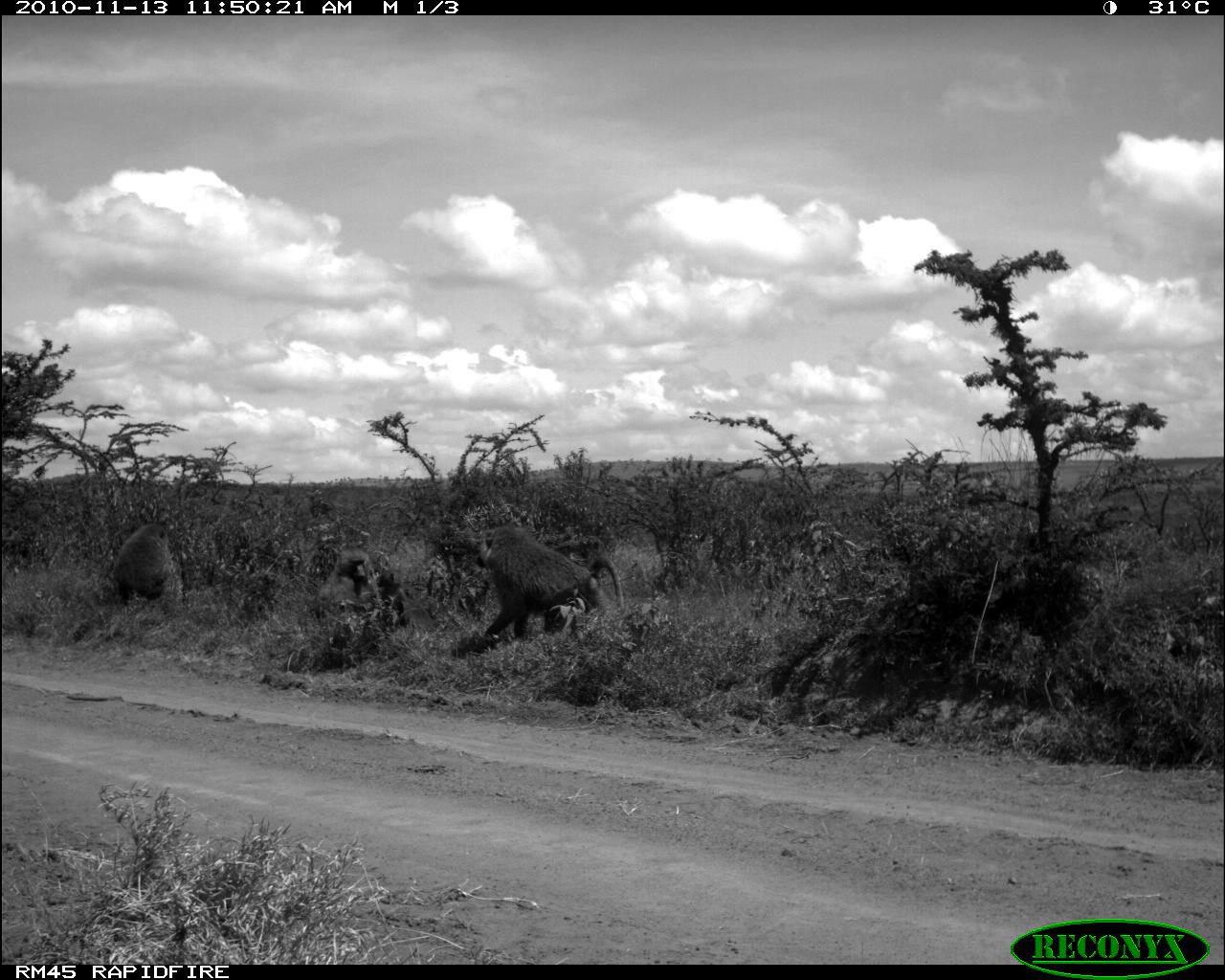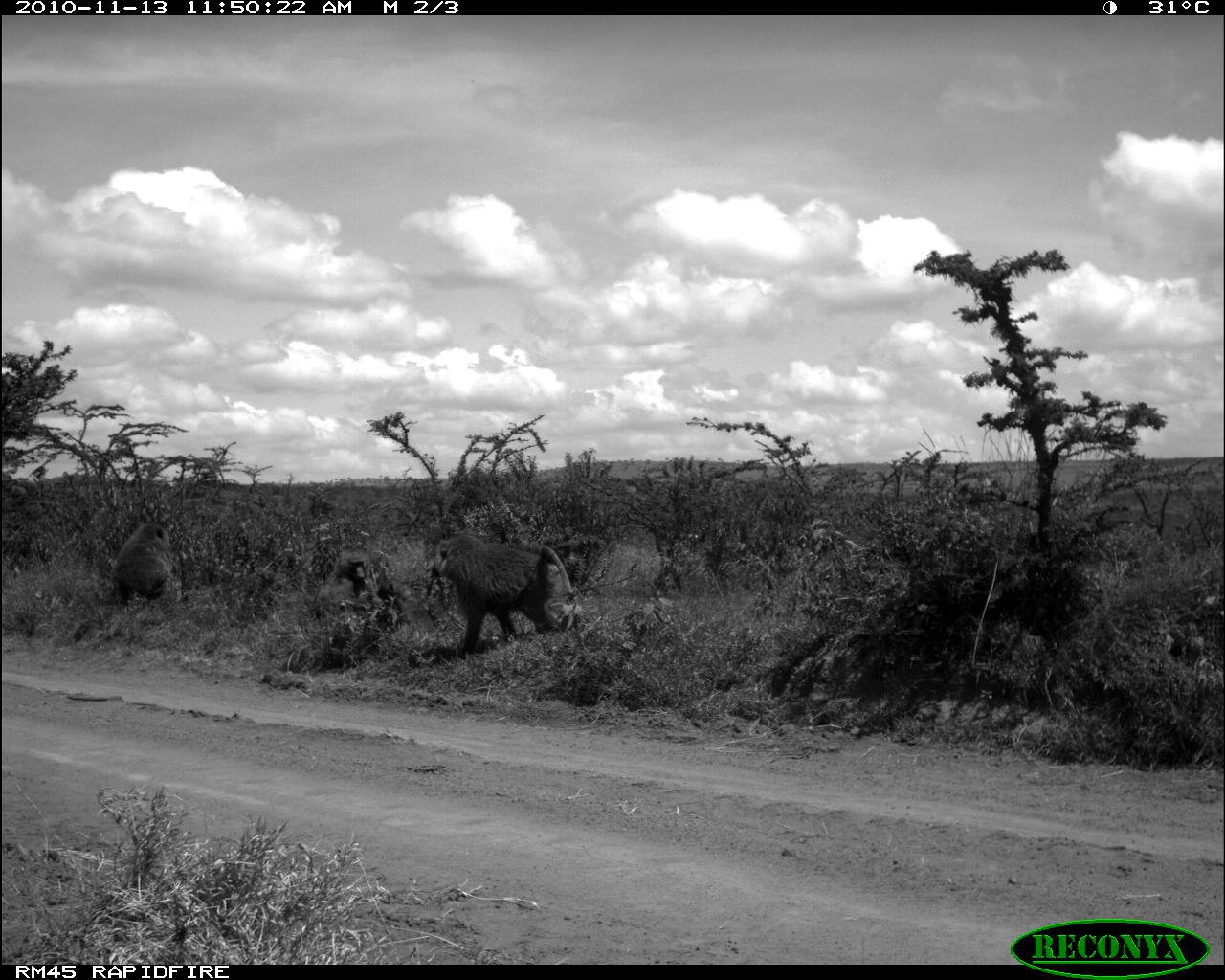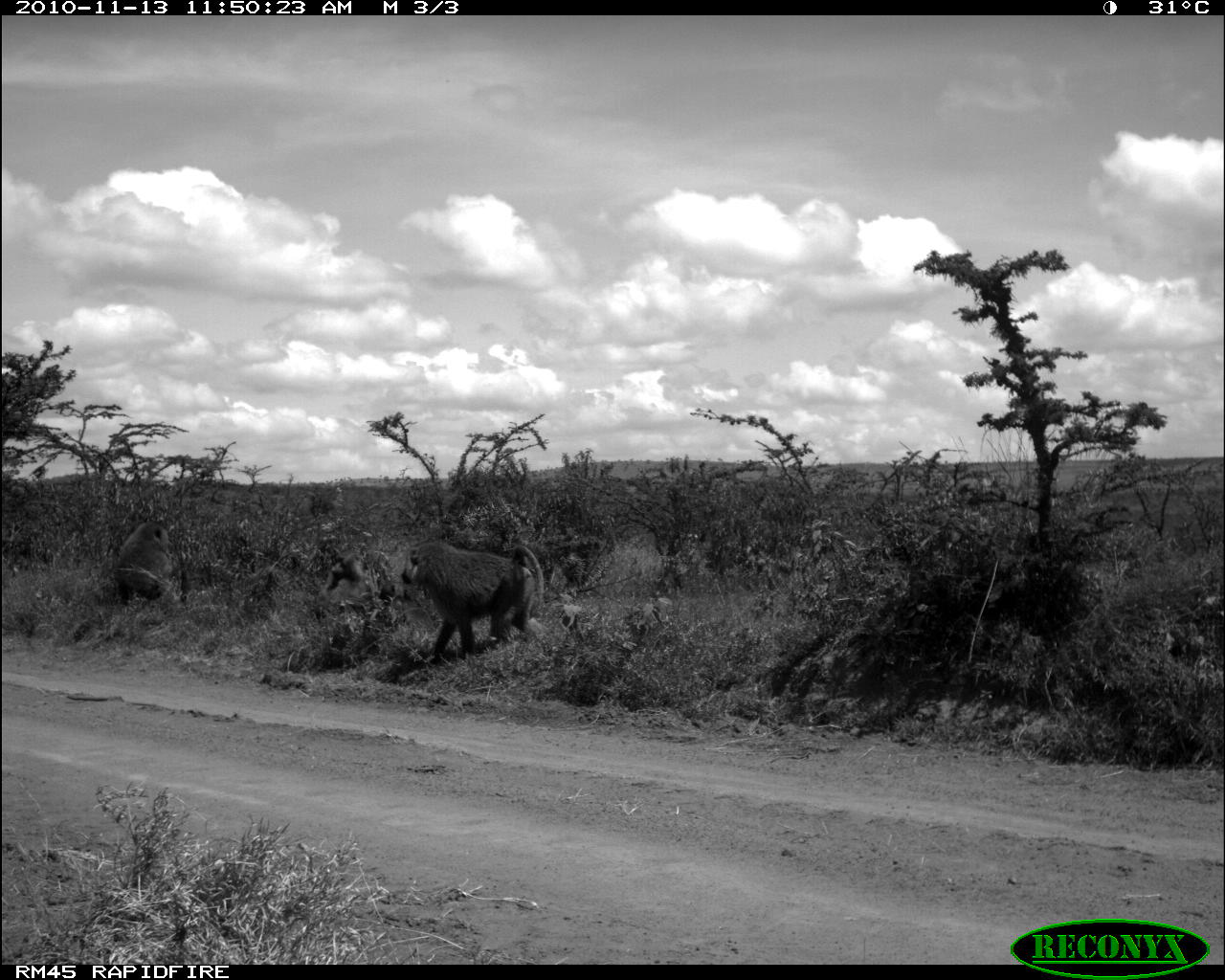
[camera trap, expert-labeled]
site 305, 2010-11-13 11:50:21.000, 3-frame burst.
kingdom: Animalia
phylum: Chordata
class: Mammalia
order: Primates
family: Cercopithecidae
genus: Papio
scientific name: Papio anubis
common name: olive baboon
Papio anubis (olive baboon), count 3.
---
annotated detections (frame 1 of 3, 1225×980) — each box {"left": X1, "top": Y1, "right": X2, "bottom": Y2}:
papio anubis: {"left": 482, "top": 523, "right": 624, "bottom": 638}; {"left": 316, "top": 548, "right": 381, "bottom": 620}; {"left": 113, "top": 523, "right": 170, "bottom": 602}; {"left": 376, "top": 568, "right": 411, "bottom": 626}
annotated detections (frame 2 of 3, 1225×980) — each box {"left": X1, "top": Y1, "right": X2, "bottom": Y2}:
papio anubis: {"left": 430, "top": 532, "right": 574, "bottom": 651}; {"left": 112, "top": 522, "right": 172, "bottom": 603}; {"left": 315, "top": 548, "right": 377, "bottom": 618}; {"left": 376, "top": 578, "right": 437, "bottom": 628}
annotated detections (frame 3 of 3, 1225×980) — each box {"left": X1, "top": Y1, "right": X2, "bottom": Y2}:
papio anubis: {"left": 400, "top": 536, "right": 543, "bottom": 662}; {"left": 317, "top": 550, "right": 396, "bottom": 609}; {"left": 113, "top": 521, "right": 174, "bottom": 597}